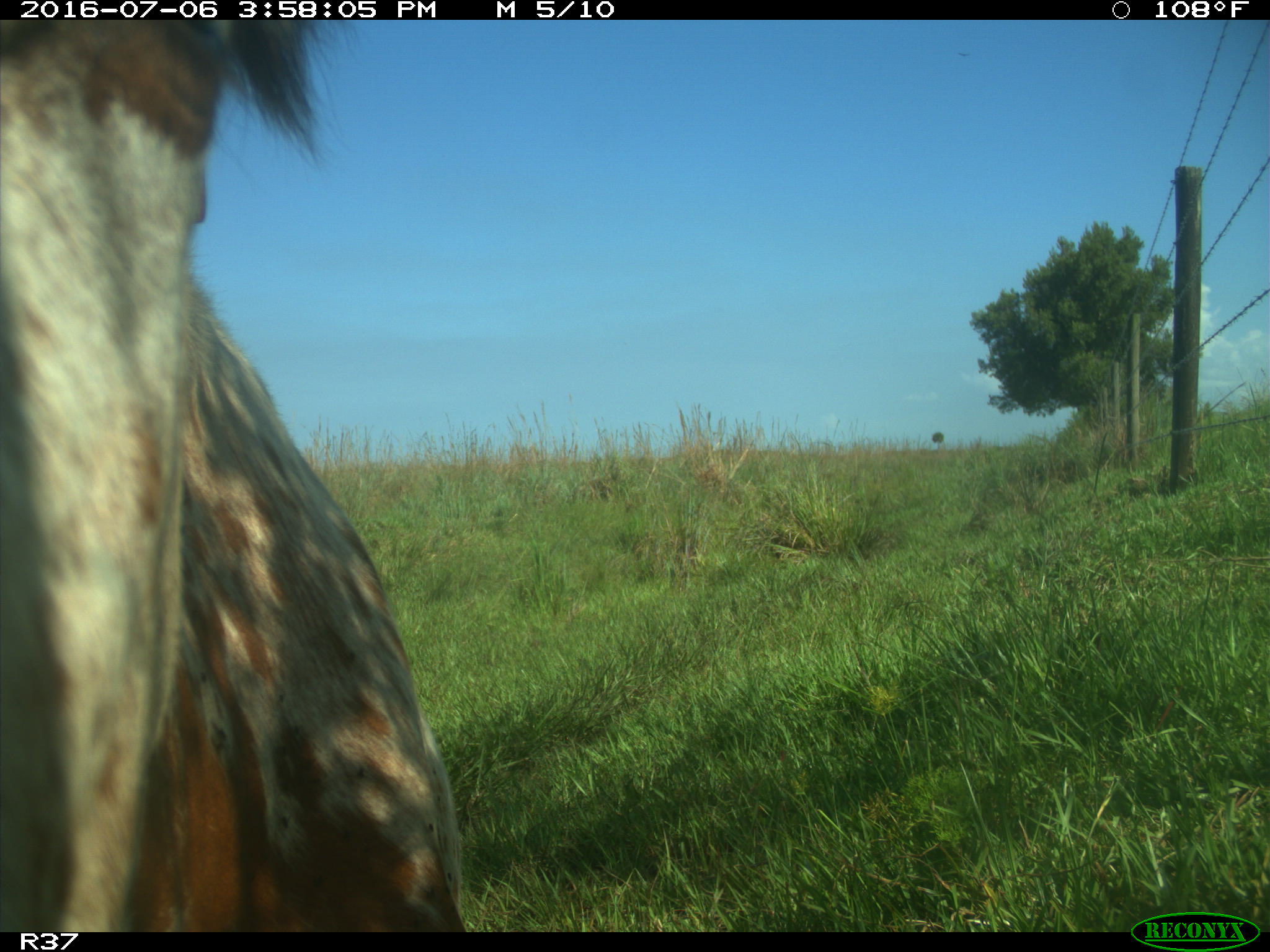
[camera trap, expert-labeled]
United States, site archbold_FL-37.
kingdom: Animalia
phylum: Chordata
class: Mammalia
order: Artiodactyla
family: Bovidae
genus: Bos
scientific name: Bos taurus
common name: domestic cow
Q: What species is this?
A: Bos taurus (domestic cow).